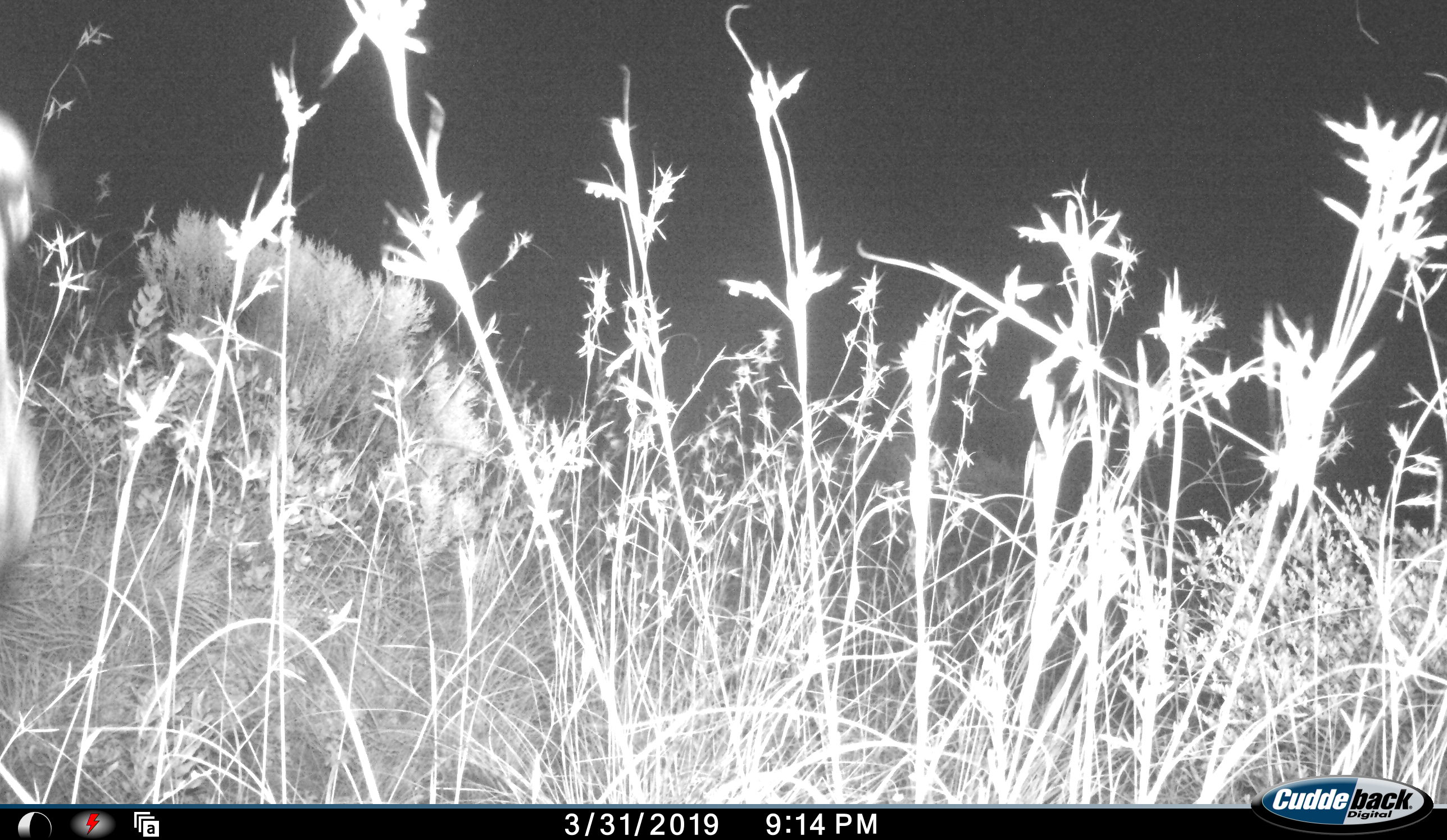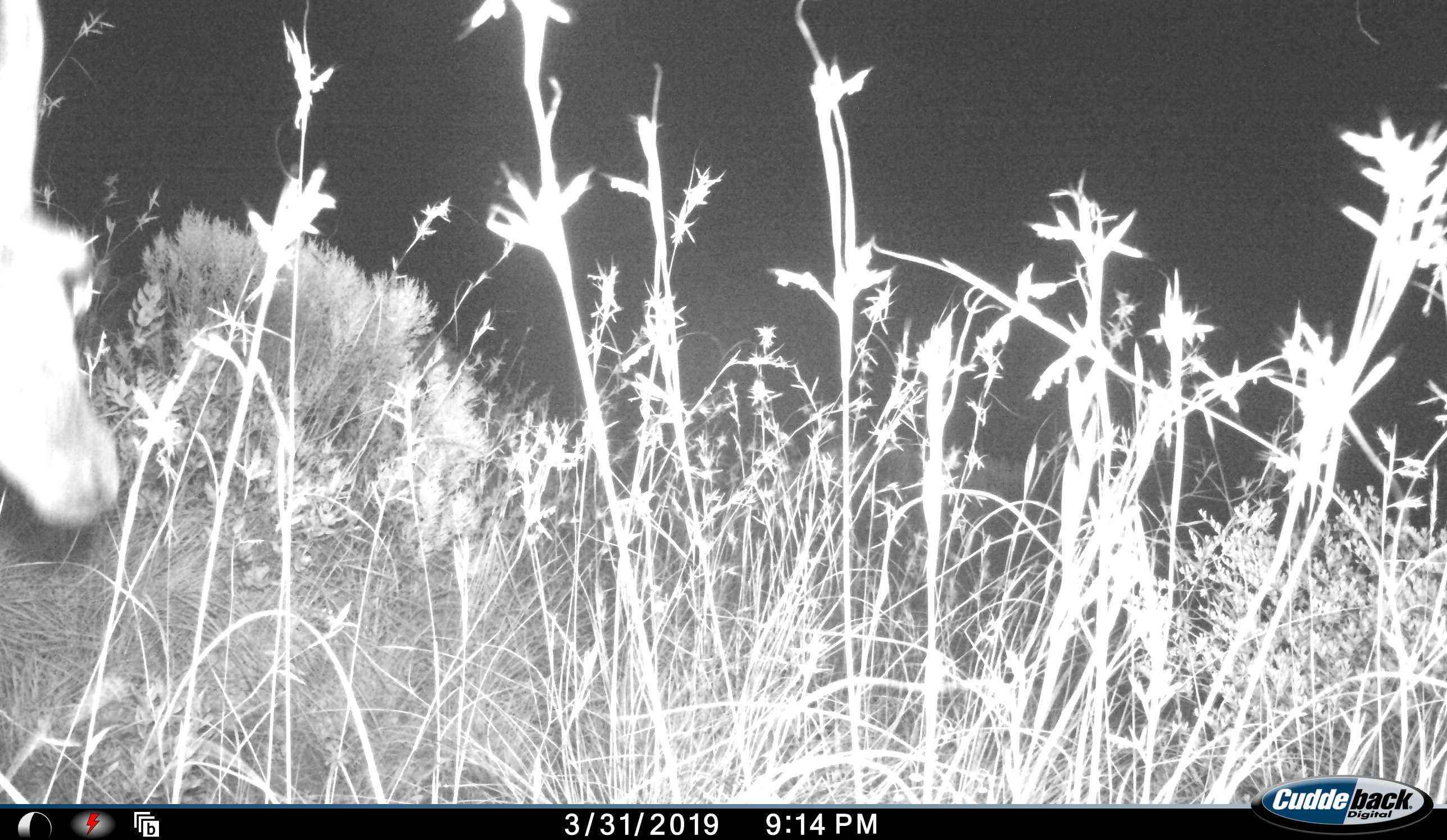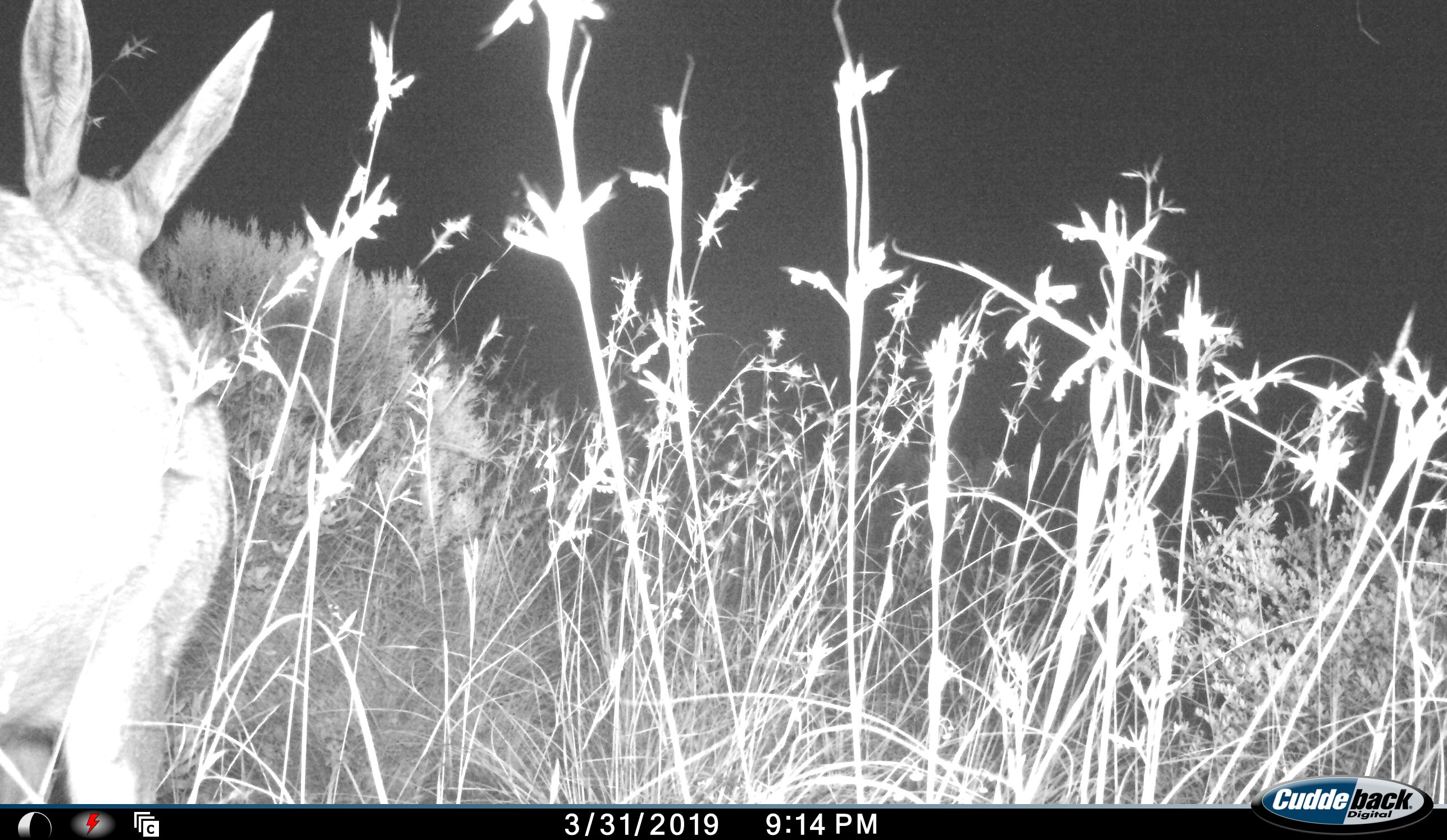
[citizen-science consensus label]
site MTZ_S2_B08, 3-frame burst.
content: unidentified animal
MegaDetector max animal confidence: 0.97